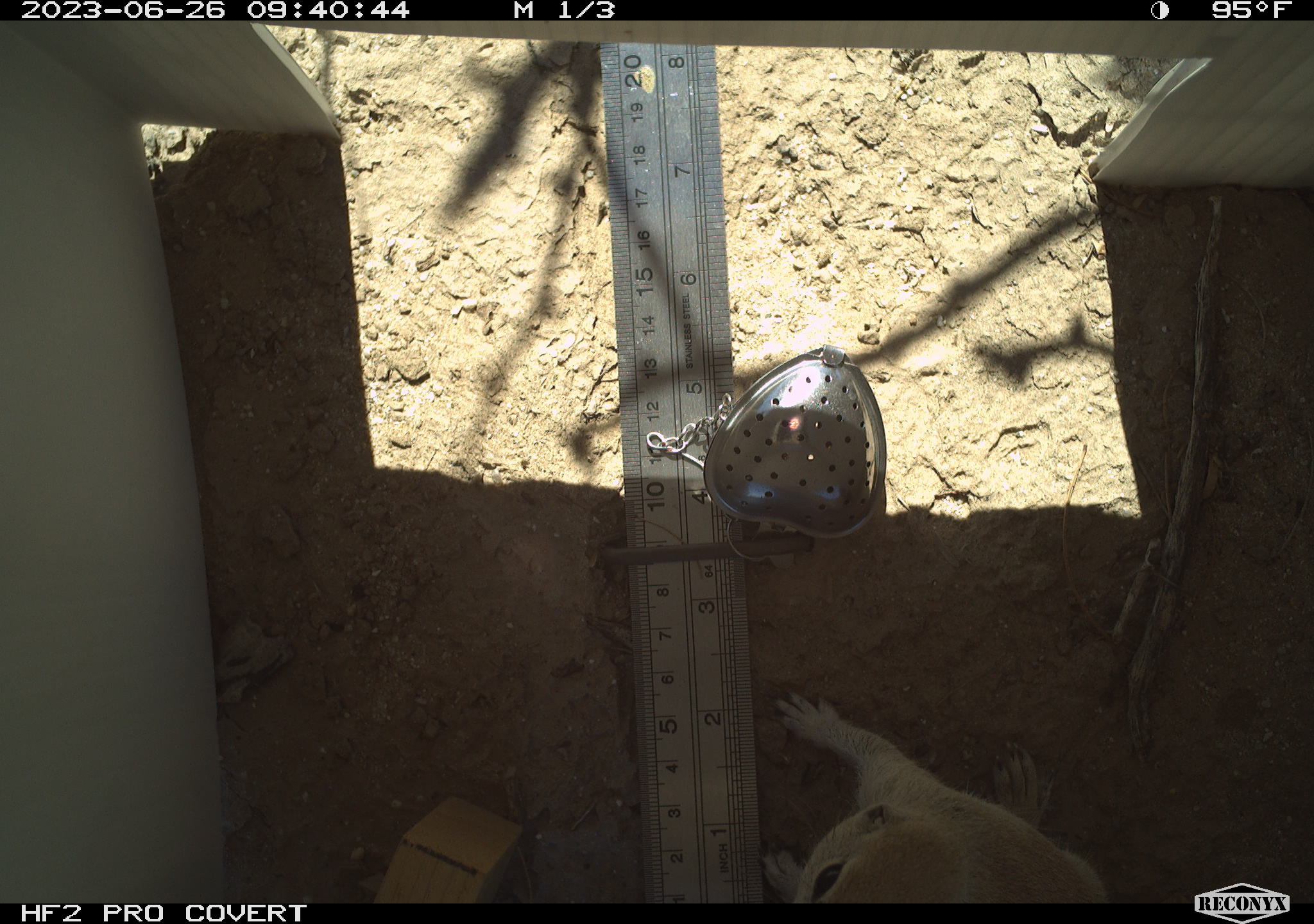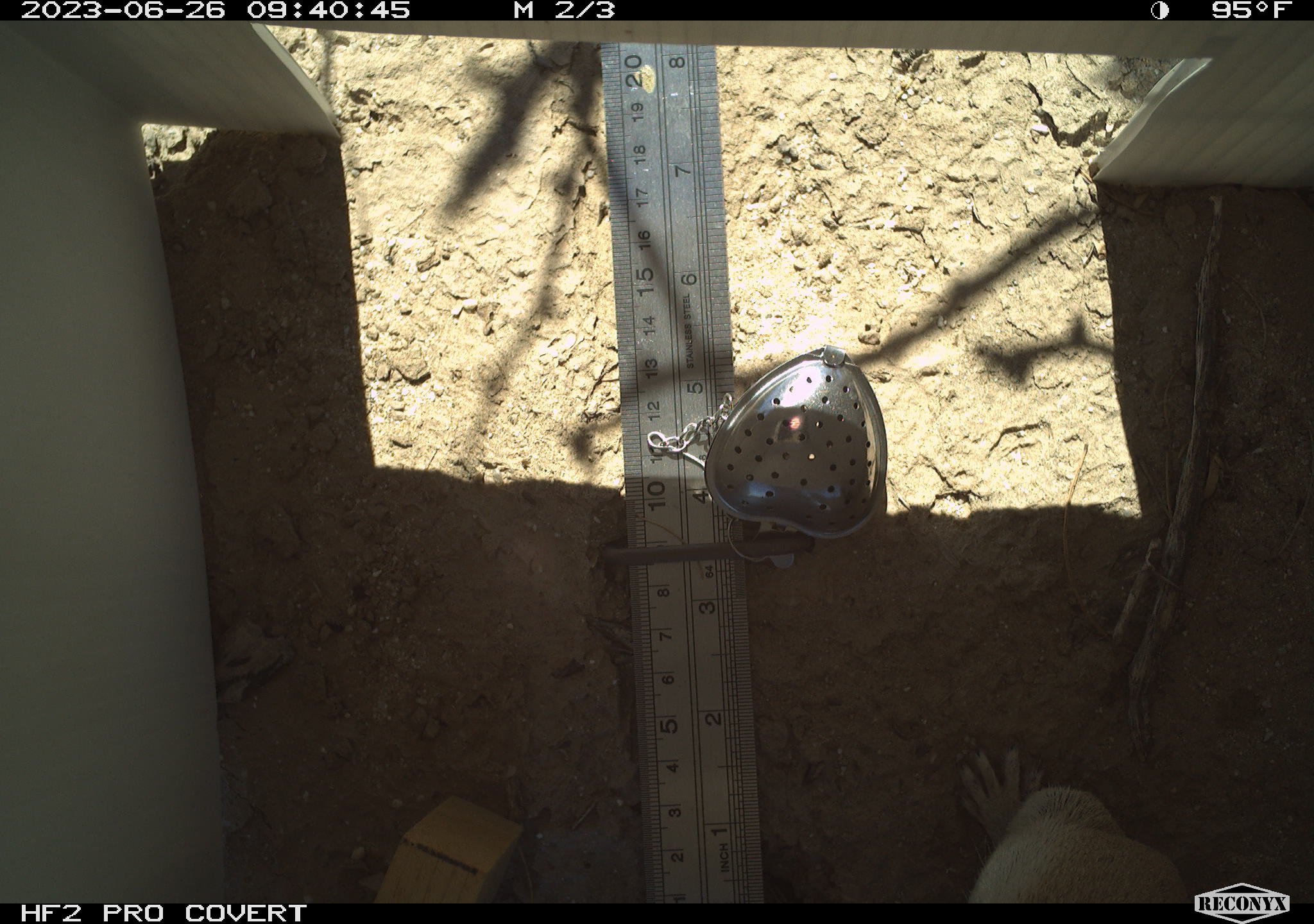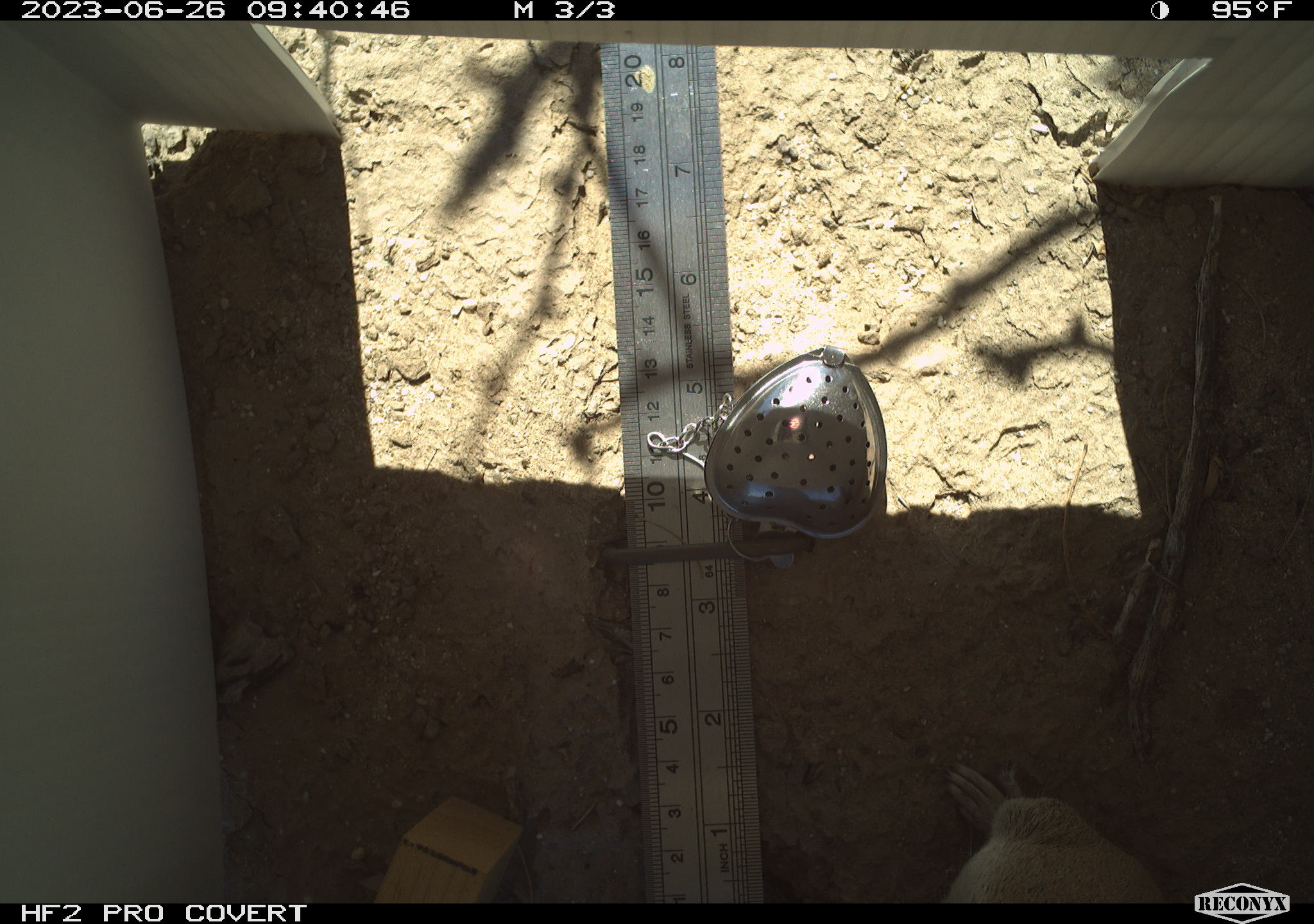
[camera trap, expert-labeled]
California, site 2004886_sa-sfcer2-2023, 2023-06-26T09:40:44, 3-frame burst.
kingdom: Animalia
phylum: Chordata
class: Mammalia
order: Rodentia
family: Sciuridae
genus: Xerospermophilus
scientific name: Xerospermophilus tereticaudus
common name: round-tailed ground squirrel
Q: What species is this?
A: Round-tailed ground squirrel (Xerospermophilus tereticaudus).